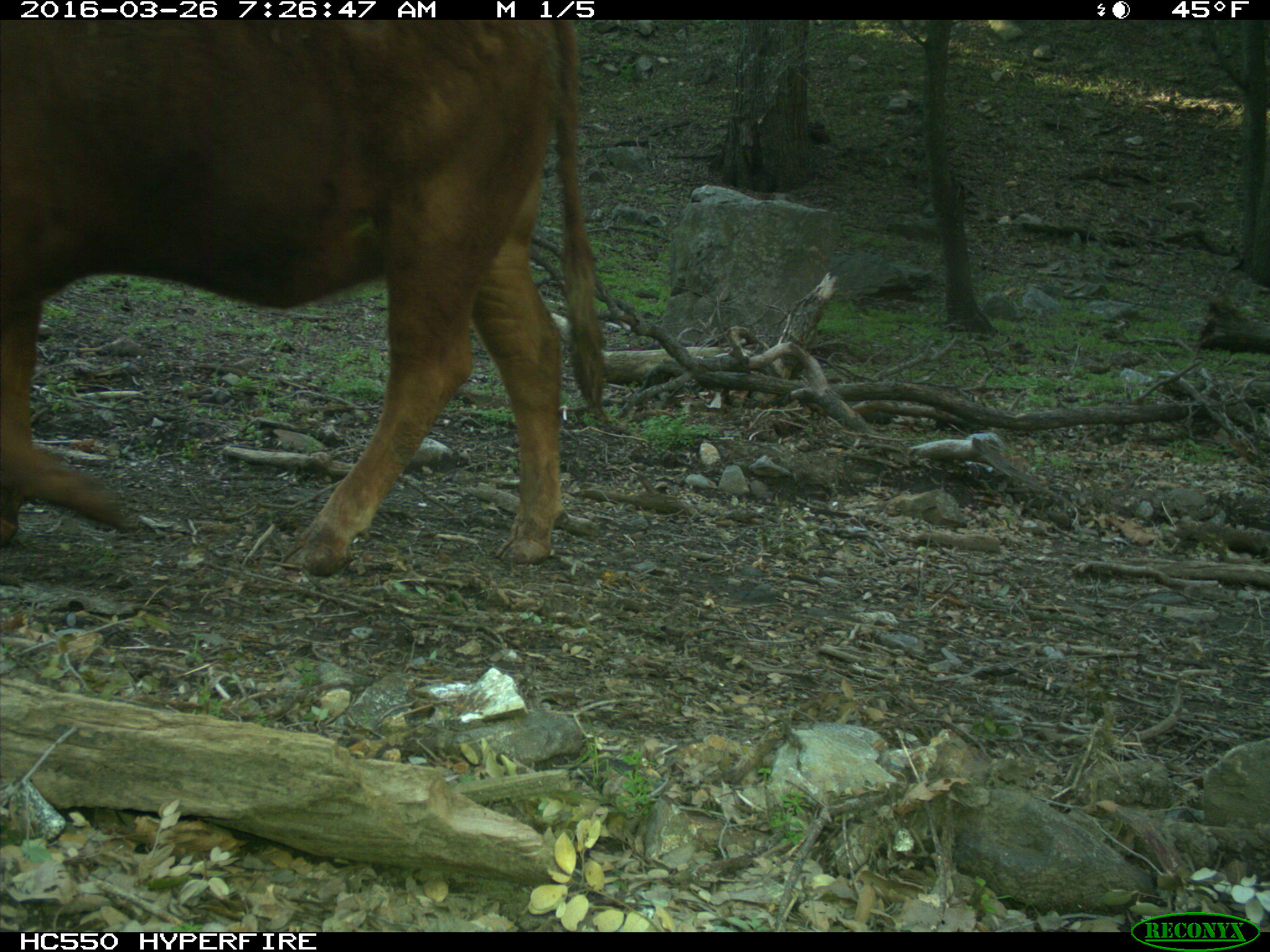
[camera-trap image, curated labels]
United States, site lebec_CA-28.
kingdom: Animalia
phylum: Chordata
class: Mammalia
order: Artiodactyla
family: Bovidae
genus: Bos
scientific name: Bos taurus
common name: domestic cow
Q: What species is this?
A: Bos taurus (domestic cow).